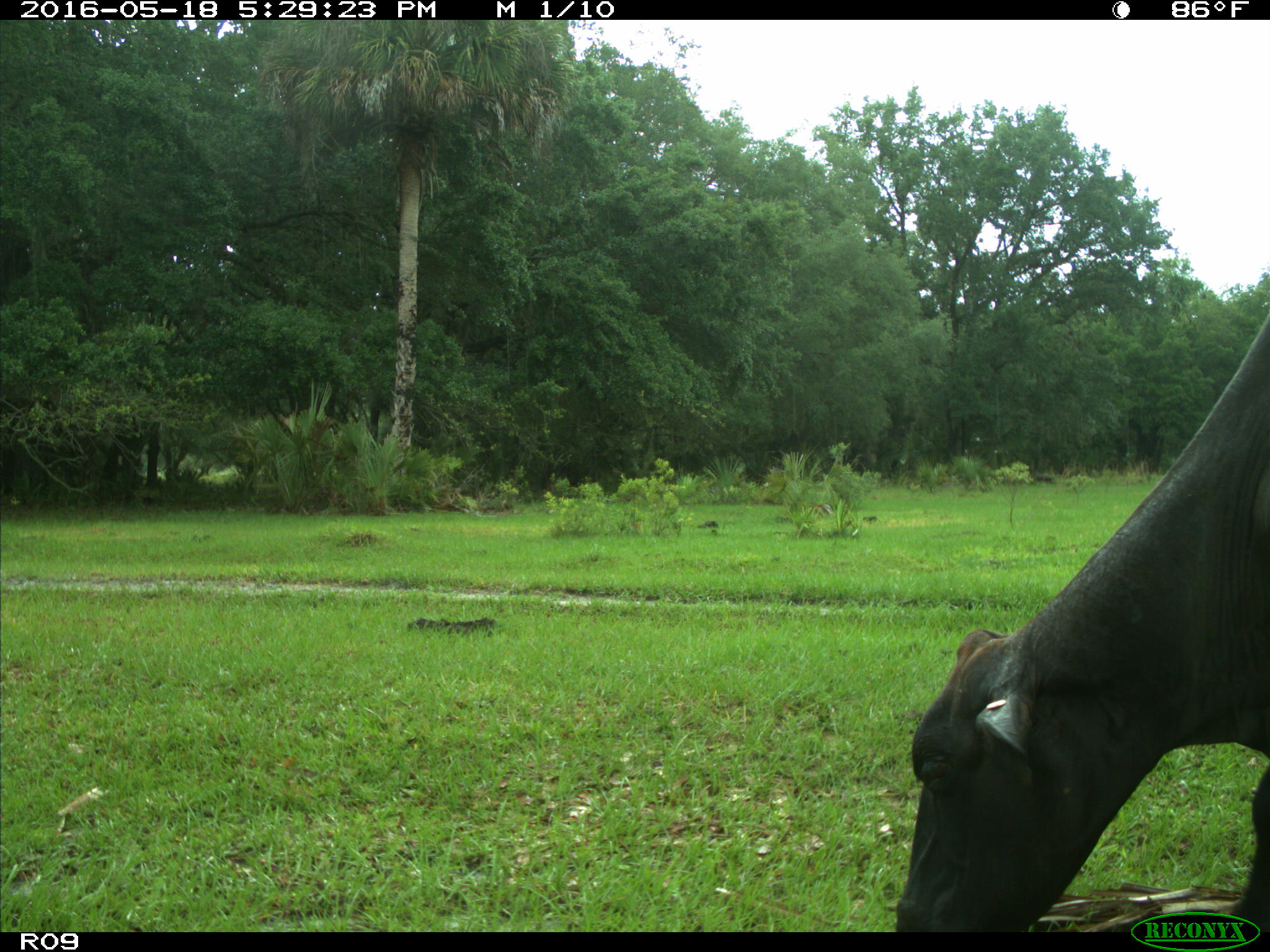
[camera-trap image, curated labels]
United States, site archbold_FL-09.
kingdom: Animalia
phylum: Chordata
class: Mammalia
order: Artiodactyla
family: Bovidae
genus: Bos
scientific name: Bos taurus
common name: domestic cow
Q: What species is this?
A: Bos taurus (domestic cow).